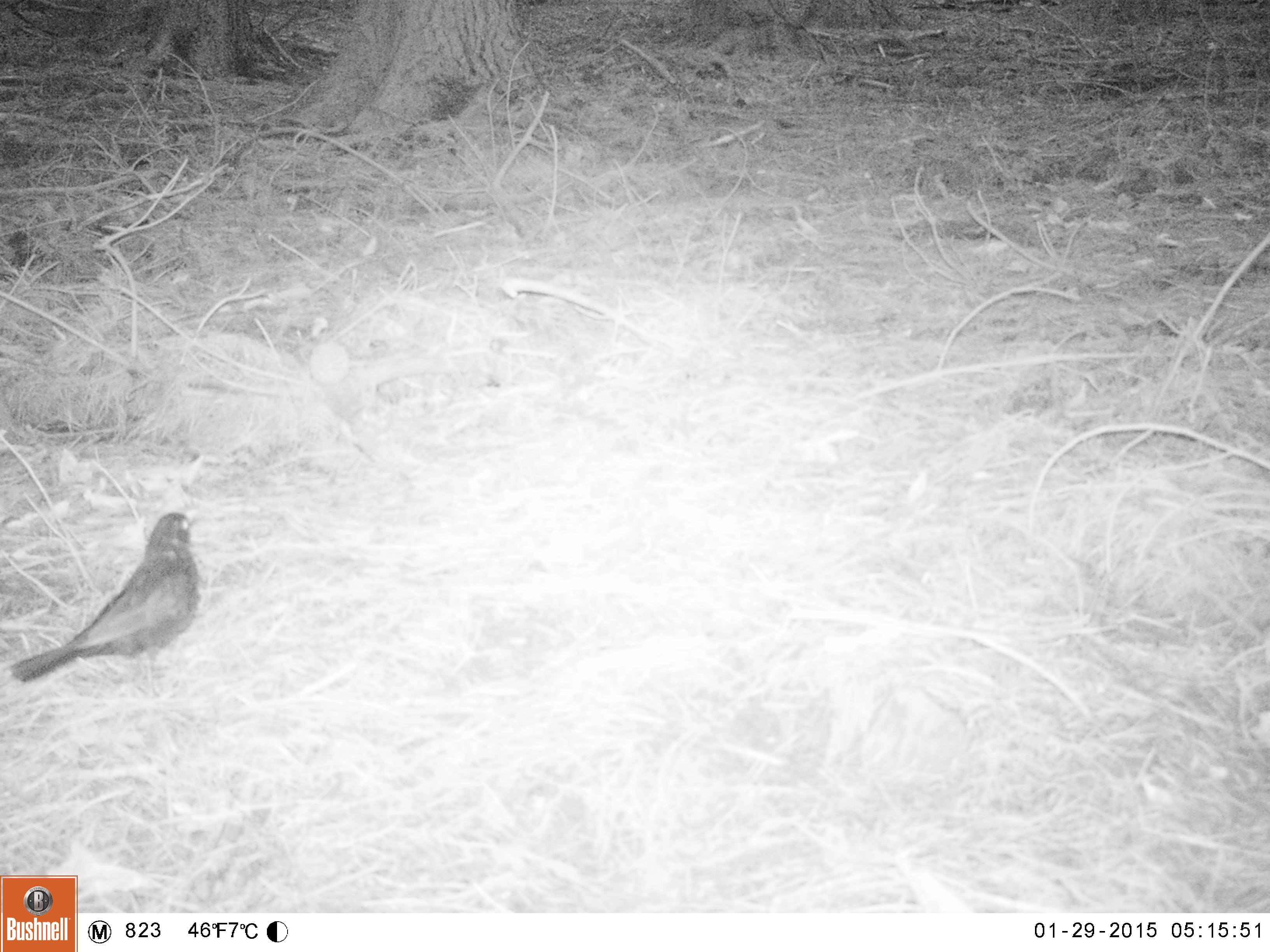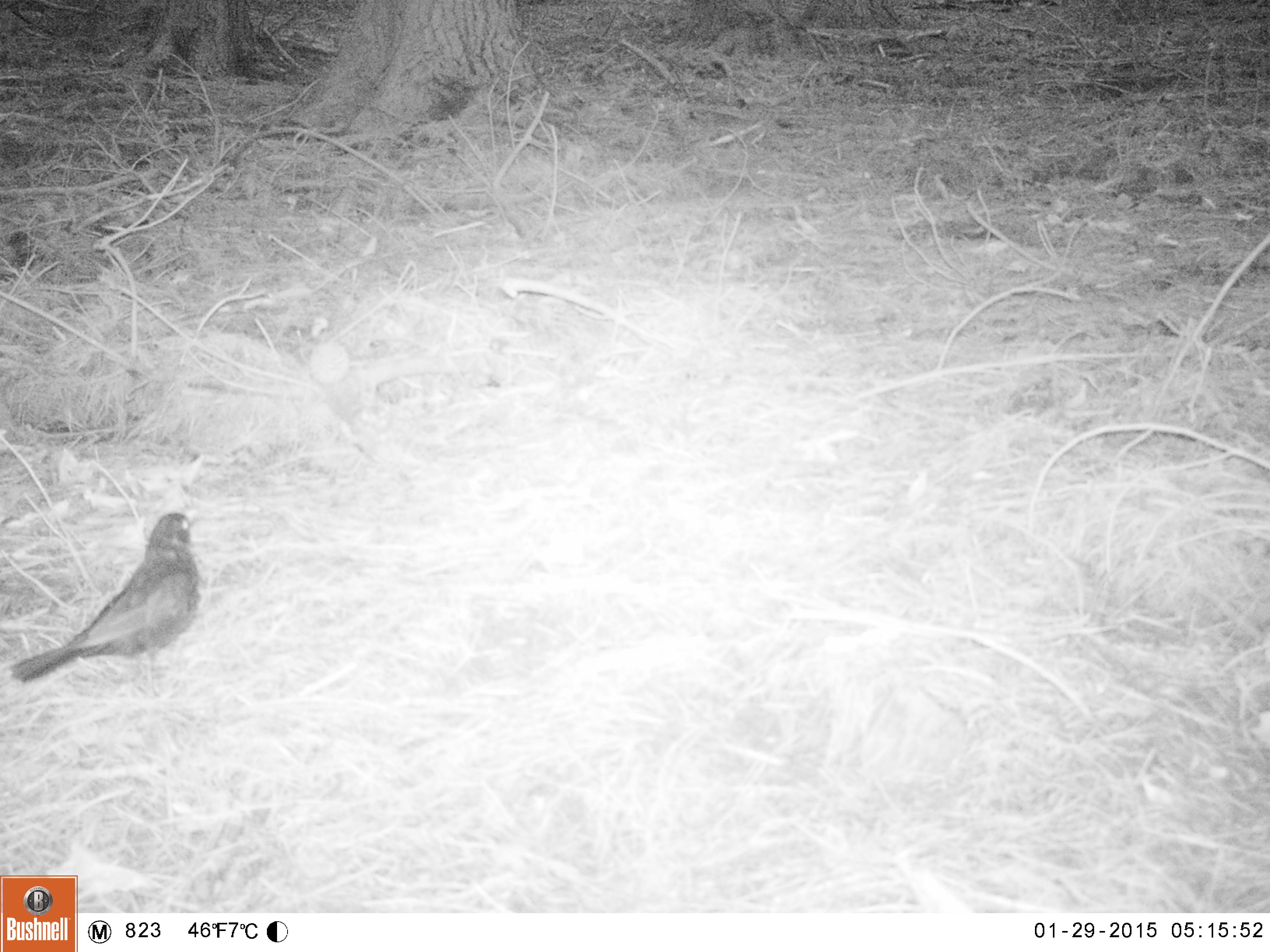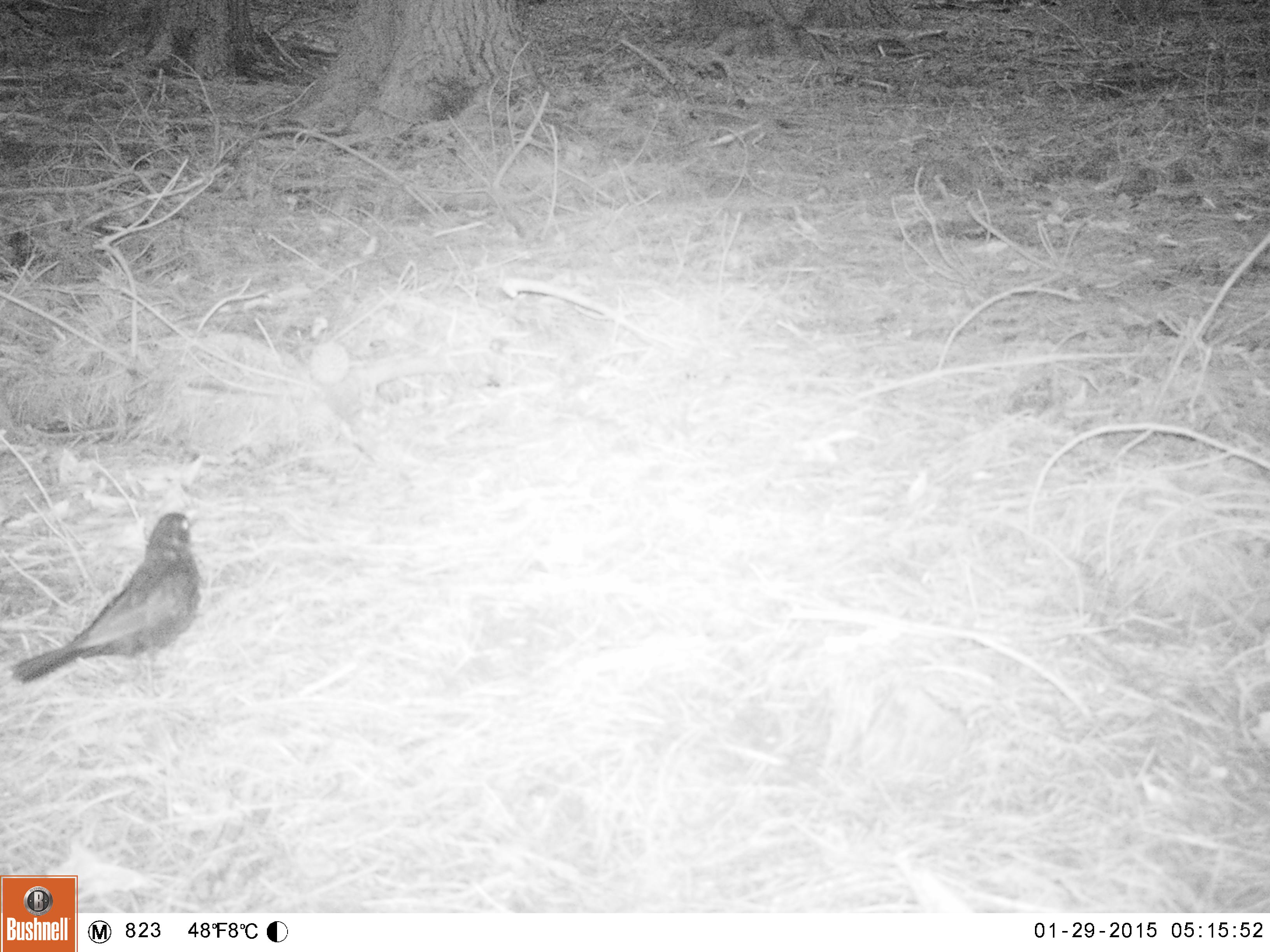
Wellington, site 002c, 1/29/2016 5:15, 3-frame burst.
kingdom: Animalia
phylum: Chordata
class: Aves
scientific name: Aves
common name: bird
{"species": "bird (Aves)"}